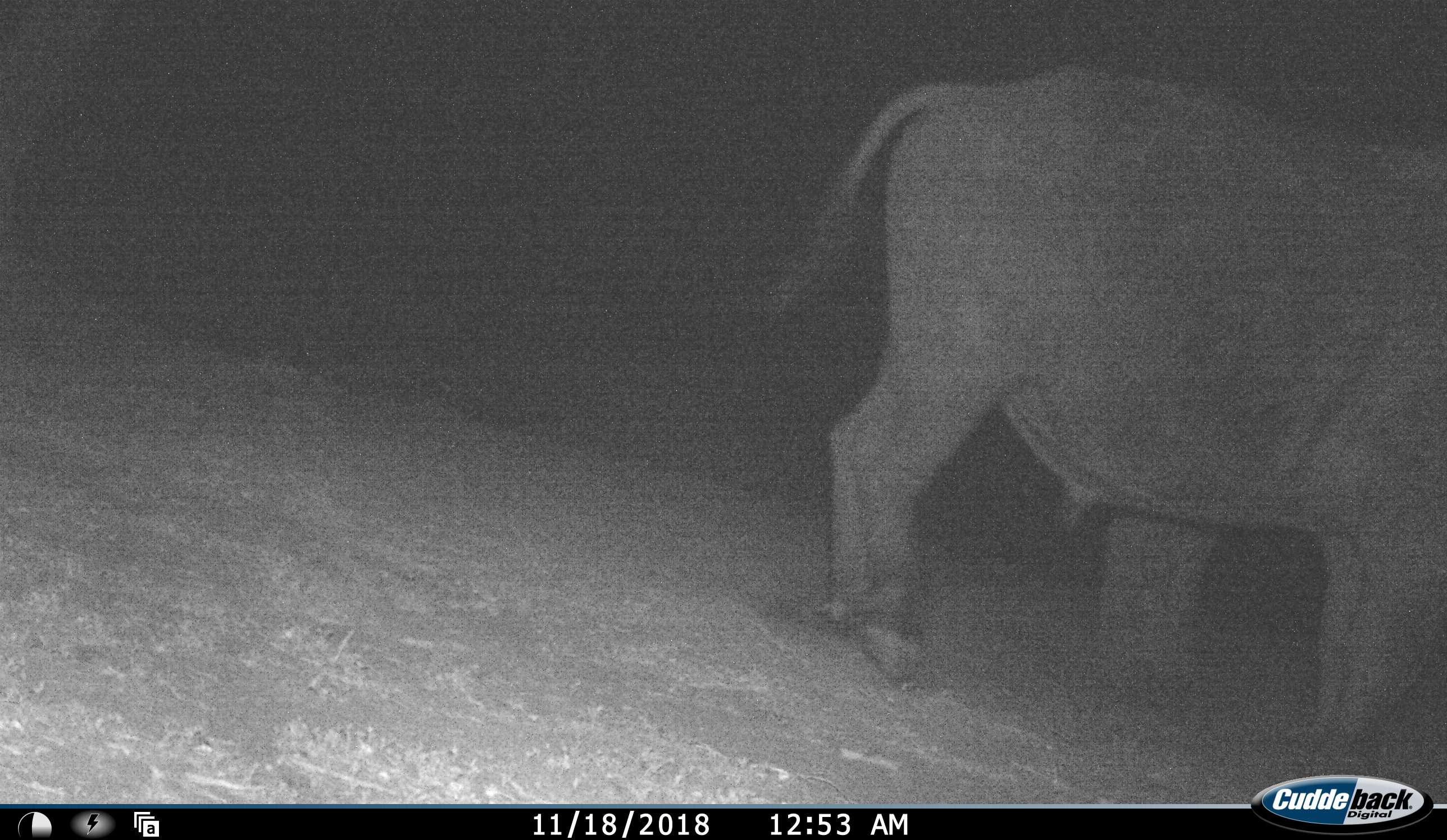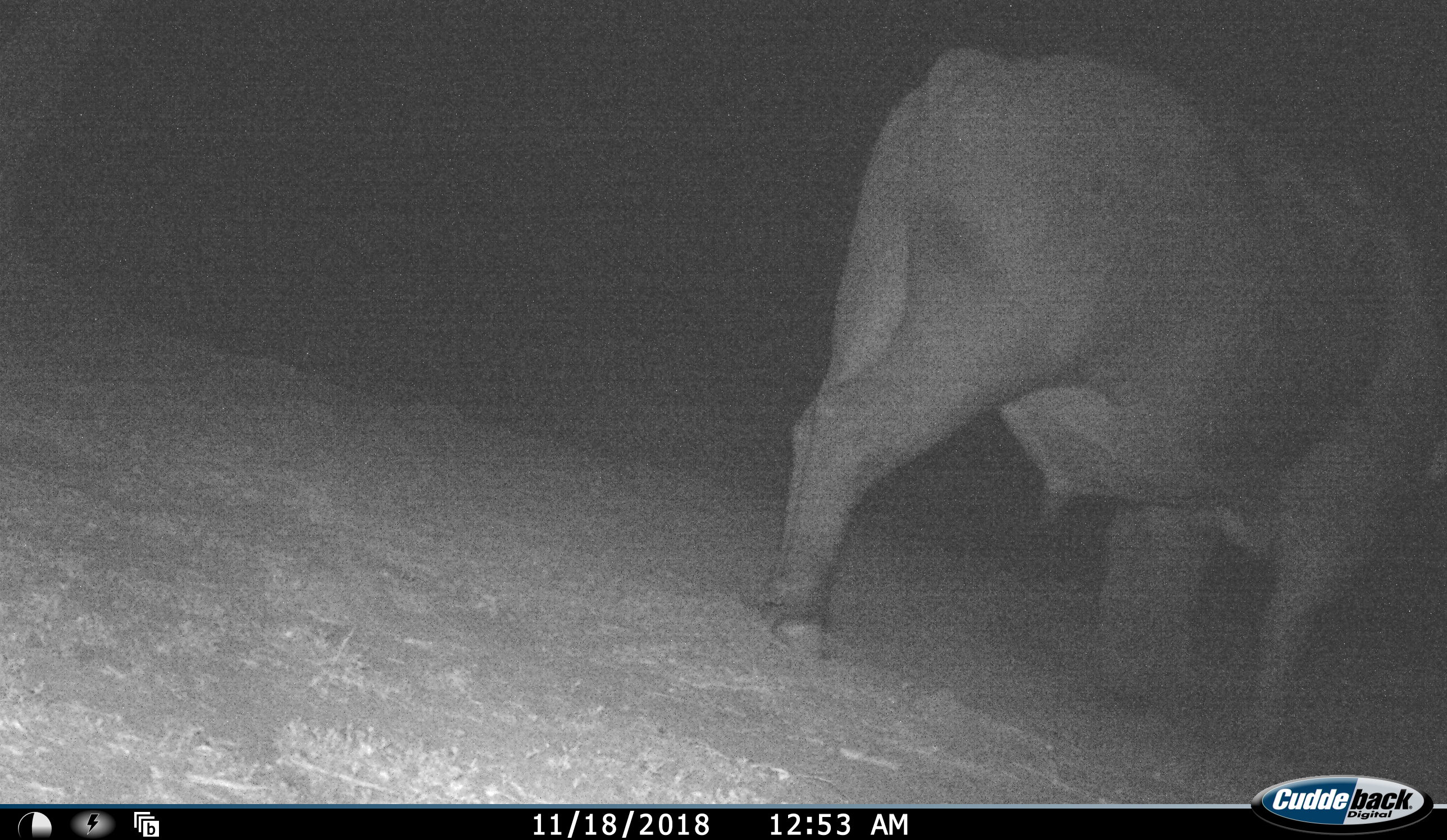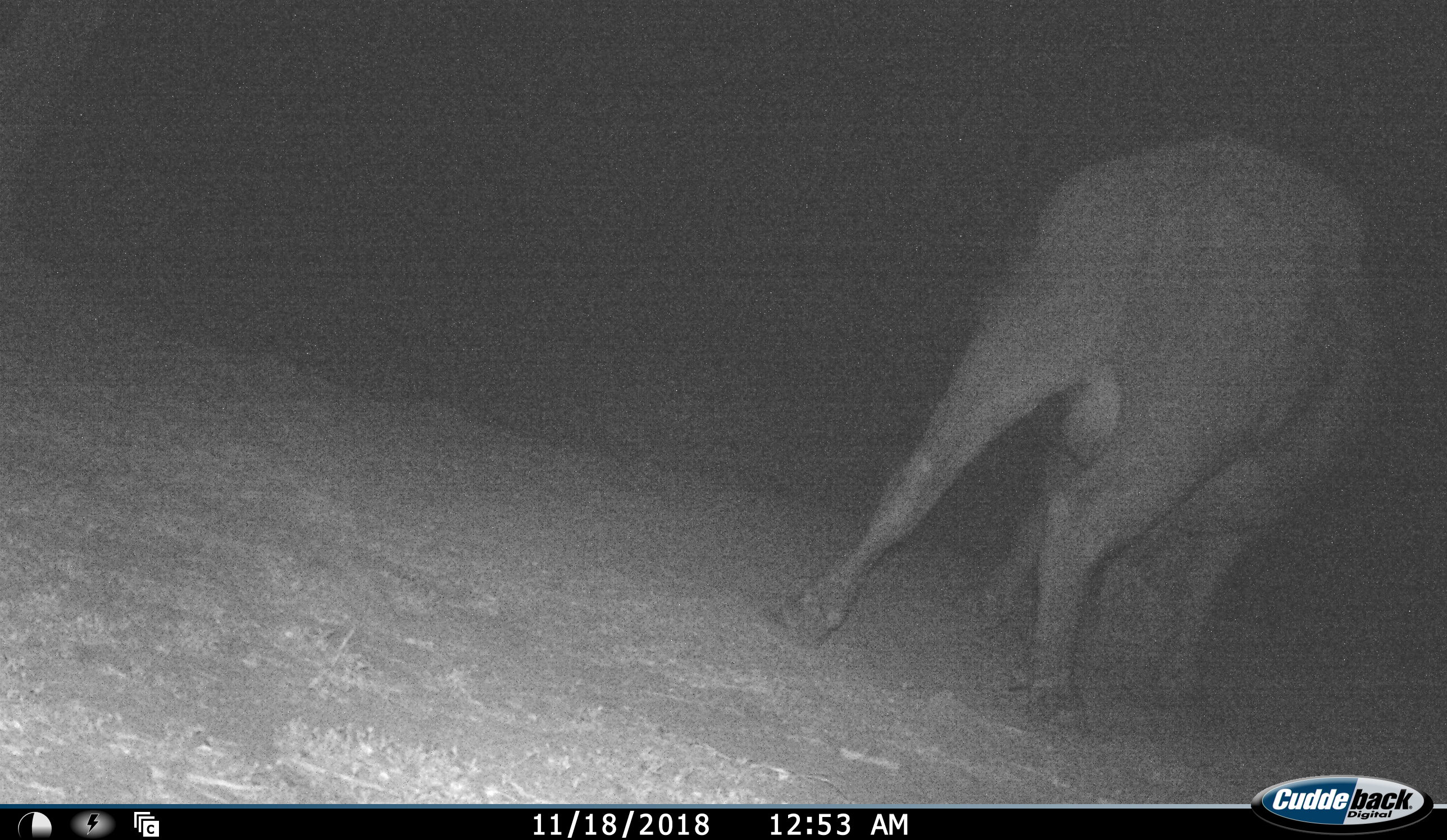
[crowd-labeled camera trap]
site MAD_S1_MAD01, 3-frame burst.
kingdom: Animalia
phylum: Chordata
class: Mammalia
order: Artiodactyla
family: Bovidae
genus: Syncerus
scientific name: Syncerus caffer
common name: african buffalo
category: buffalo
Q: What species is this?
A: Buffalo (african buffalo) (Syncerus caffer).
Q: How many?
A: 1.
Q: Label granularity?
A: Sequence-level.